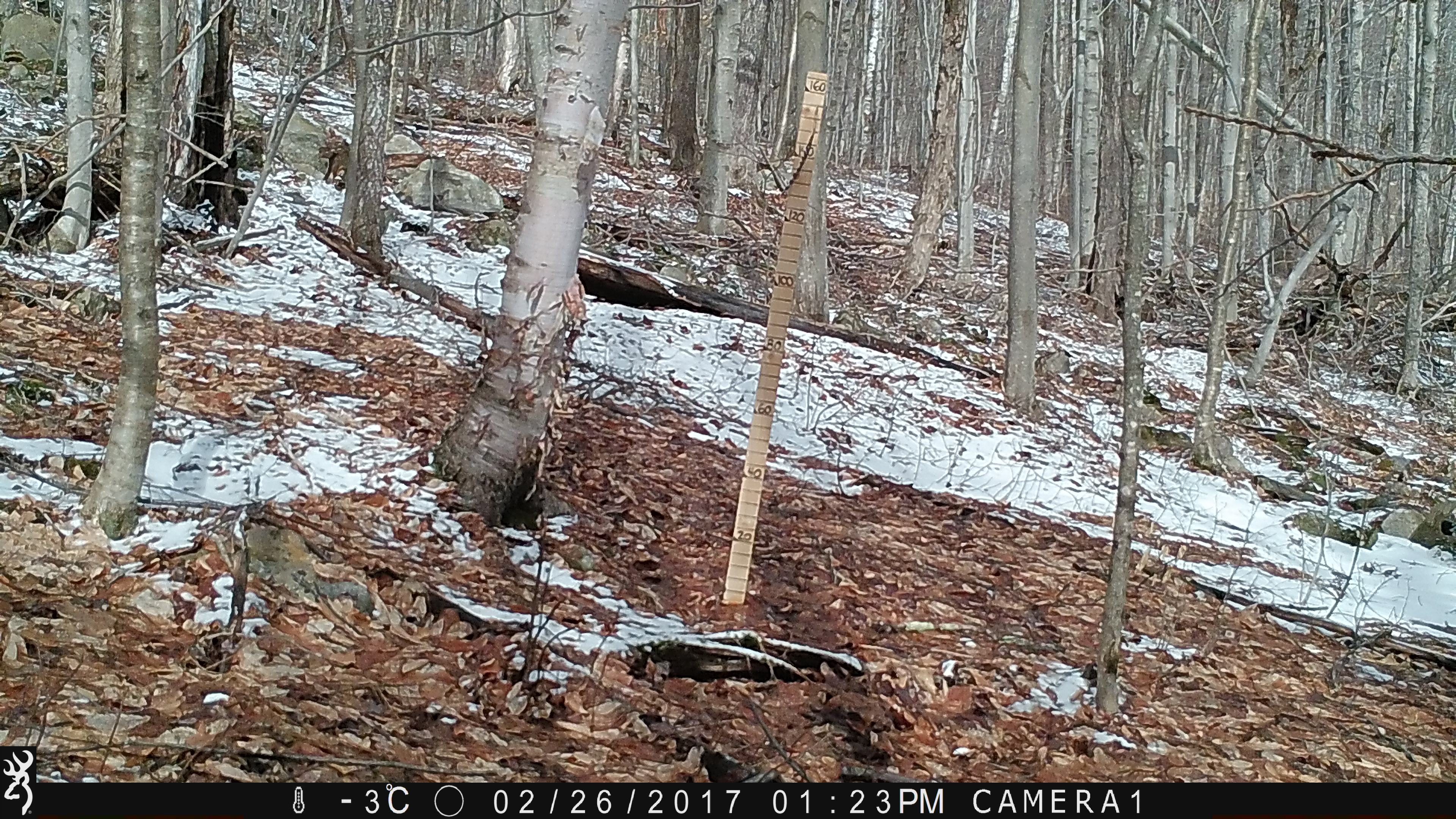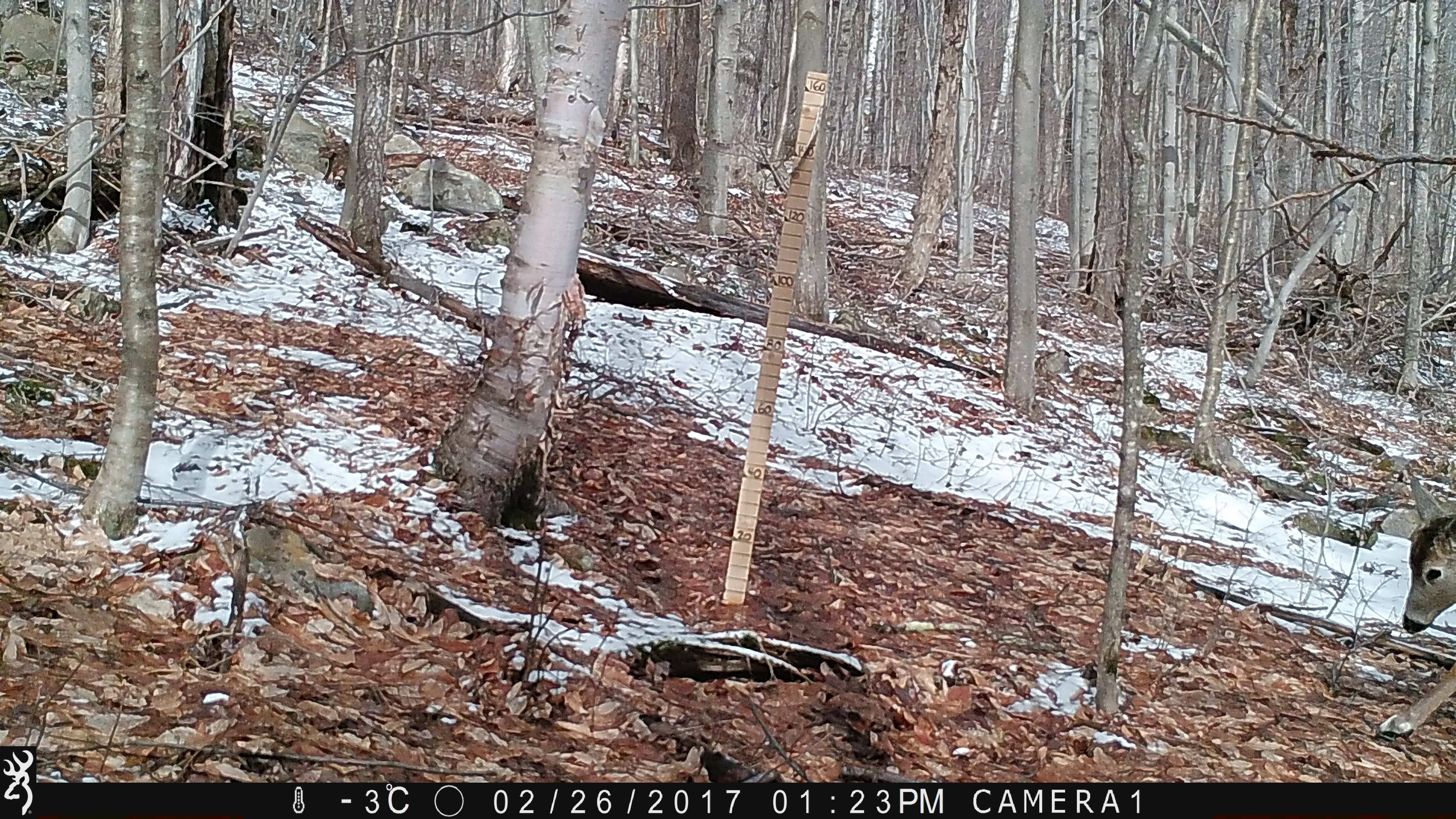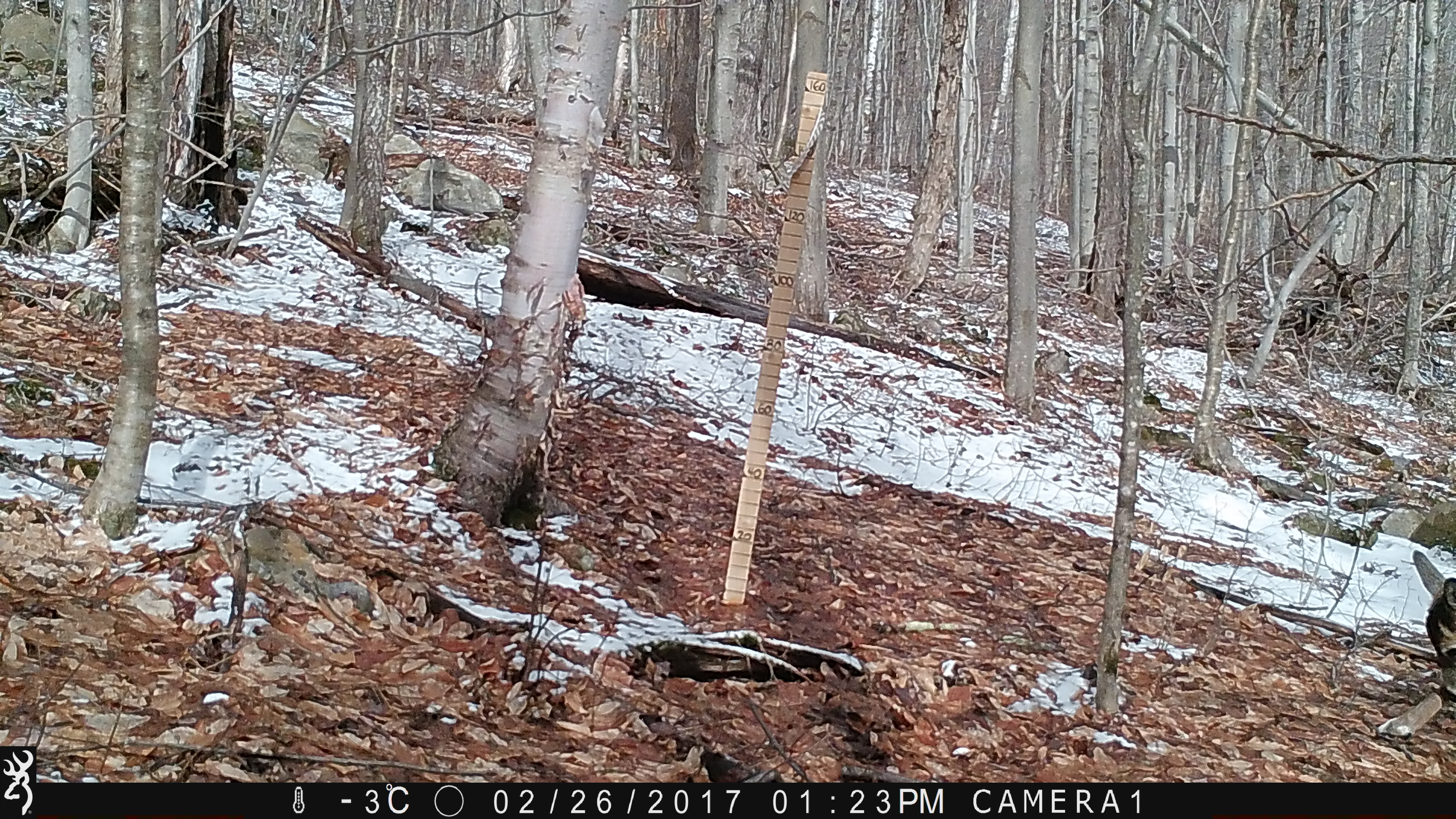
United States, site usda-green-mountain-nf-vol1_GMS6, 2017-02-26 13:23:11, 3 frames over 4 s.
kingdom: Animalia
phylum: Chordata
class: Mammalia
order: Artiodactyla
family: Cervidae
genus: Odocoileus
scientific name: Odocoileus virginianus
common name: white-tailed deer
White-tailed deer (Odocoileus virginianus).